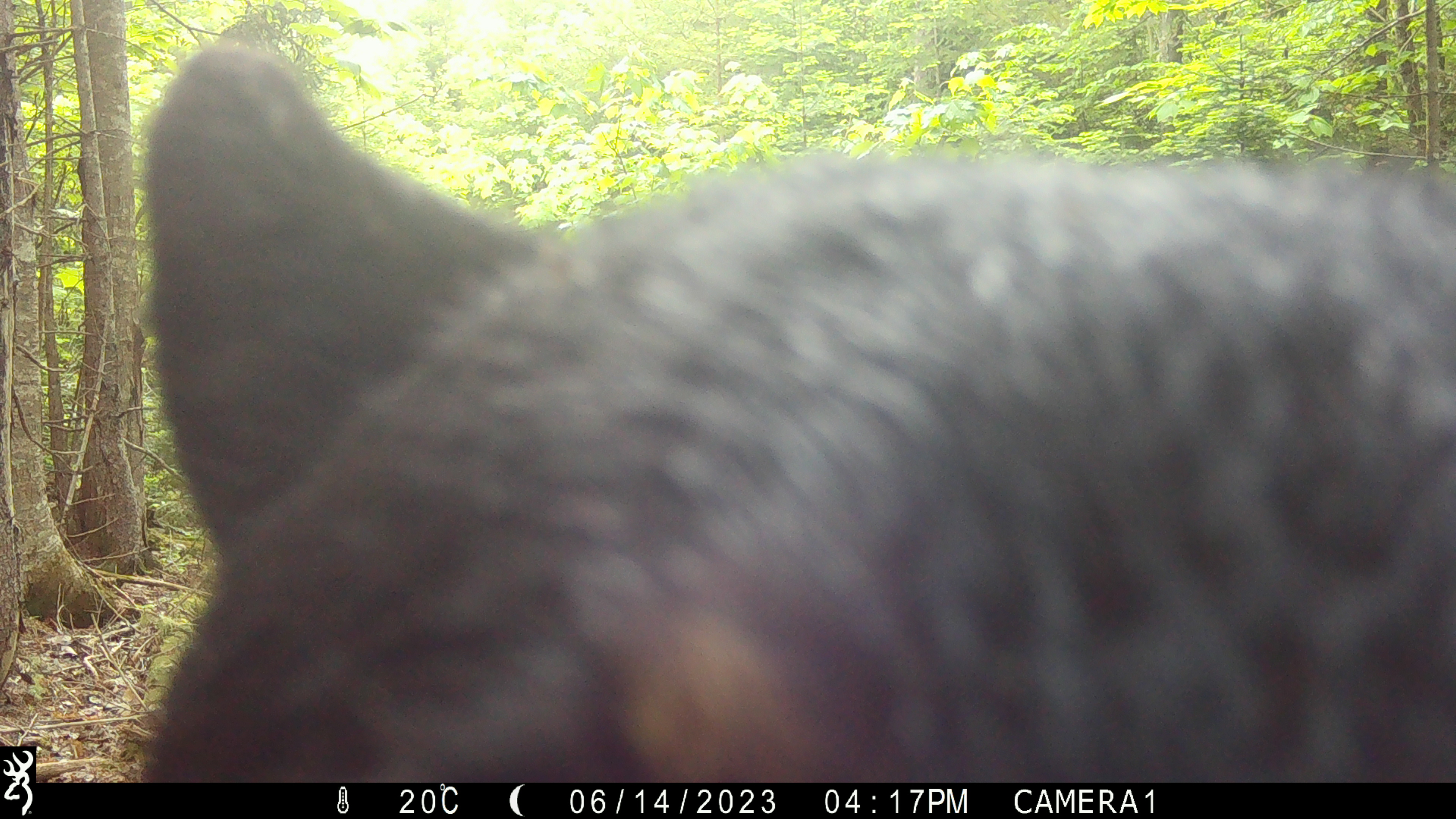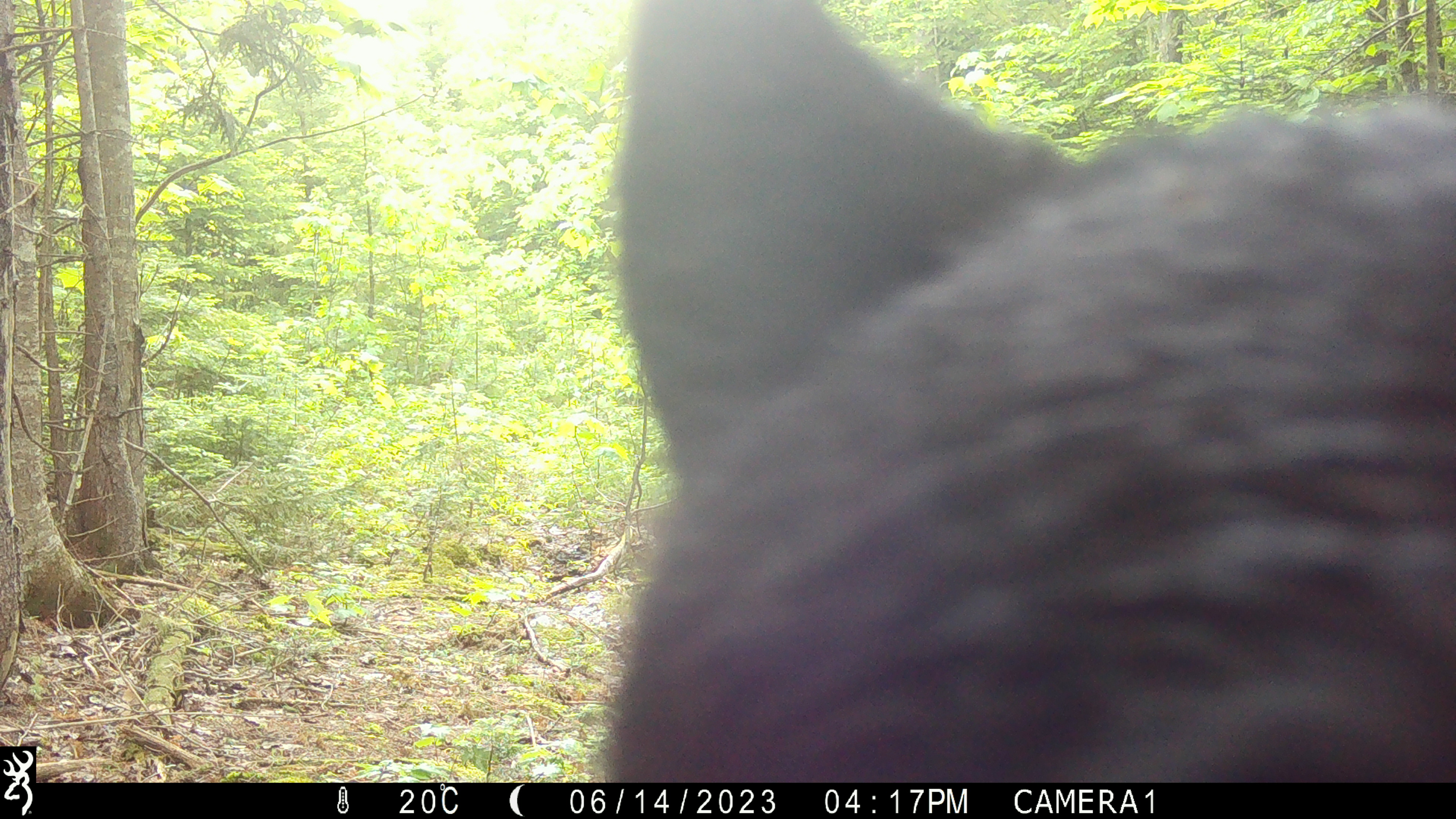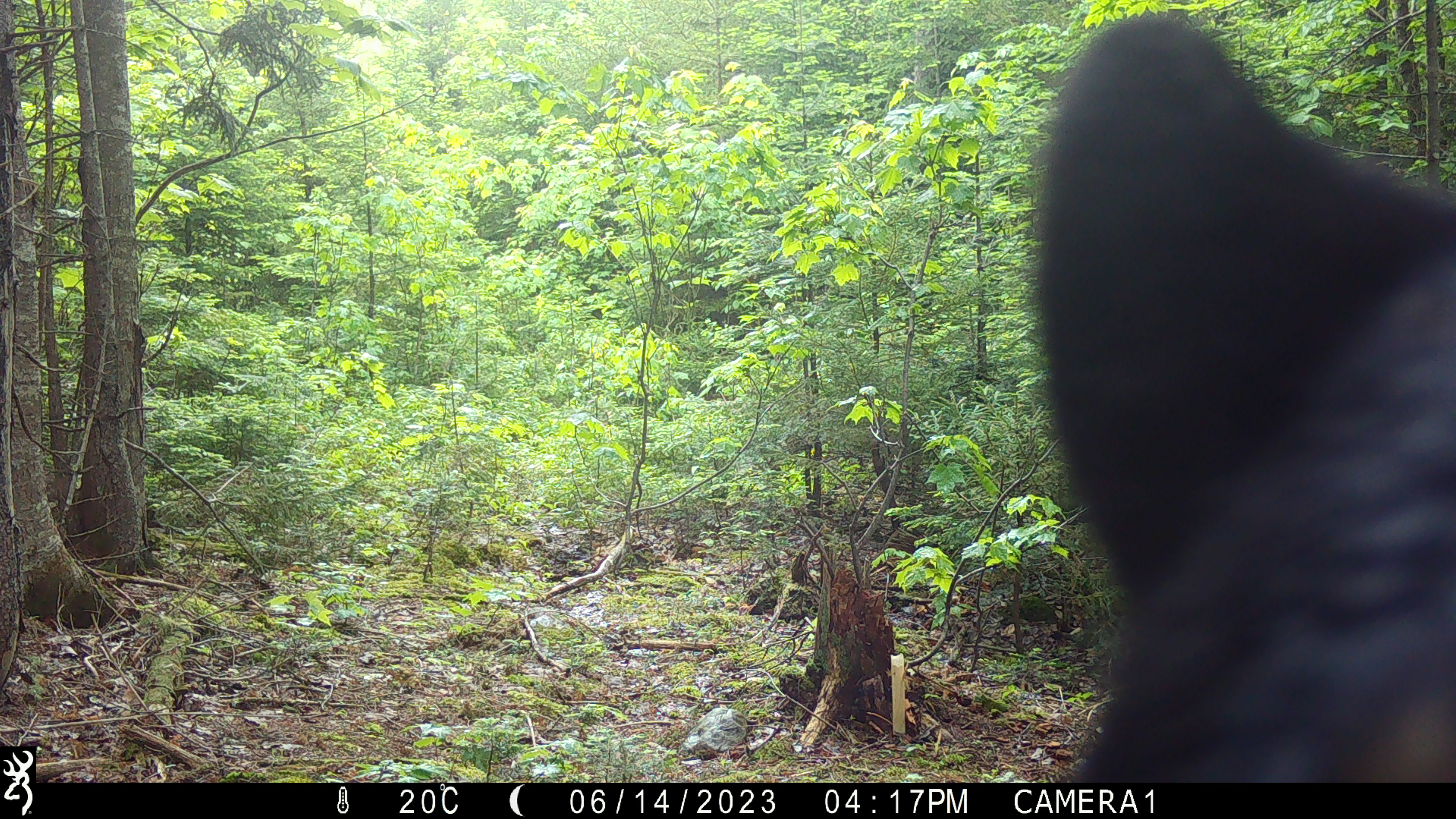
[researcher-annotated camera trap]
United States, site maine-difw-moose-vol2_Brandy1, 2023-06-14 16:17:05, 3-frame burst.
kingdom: Animalia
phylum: Chordata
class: Mammalia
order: Carnivora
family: Ursidae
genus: Ursus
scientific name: Ursus americanus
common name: black bear